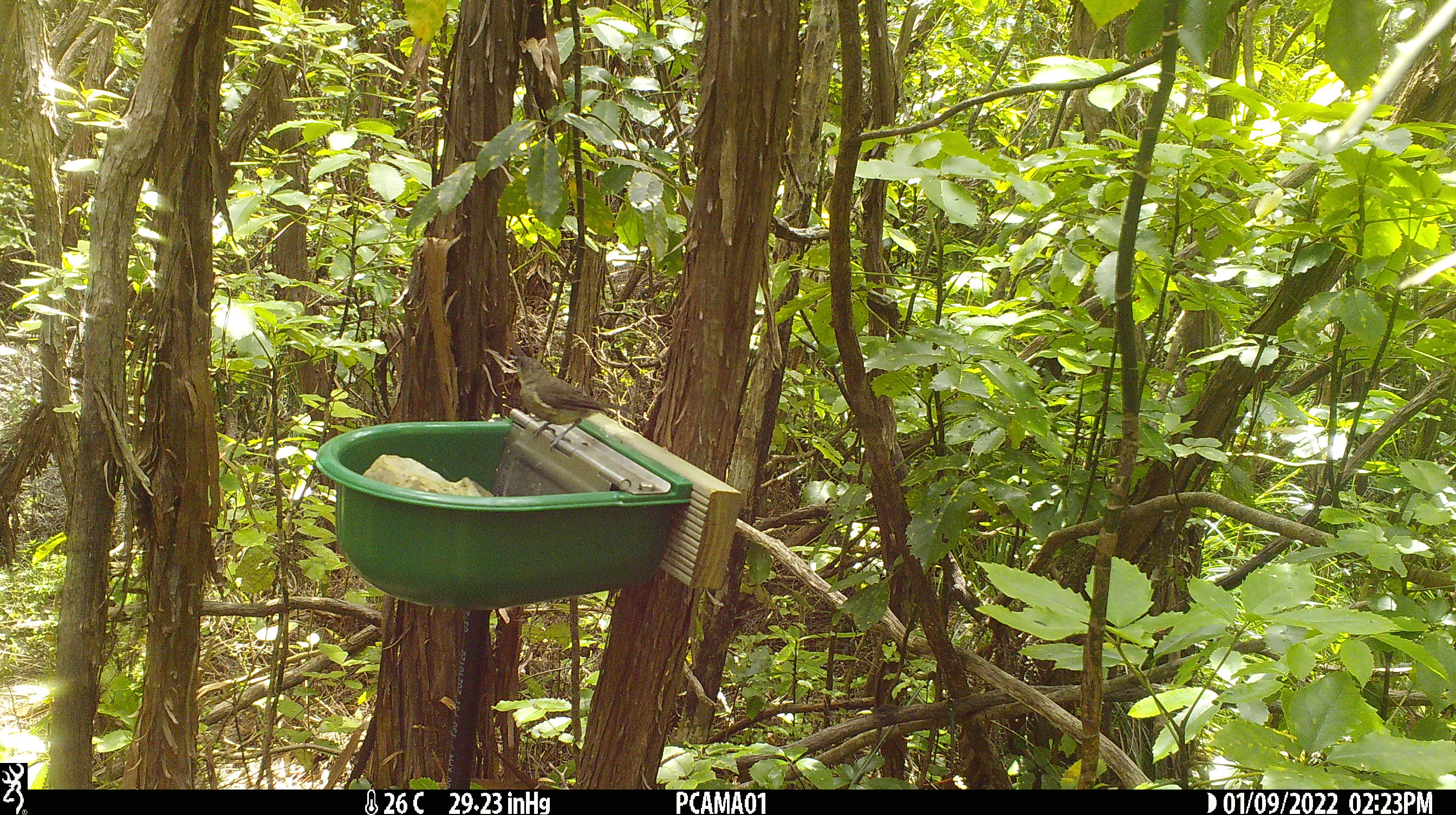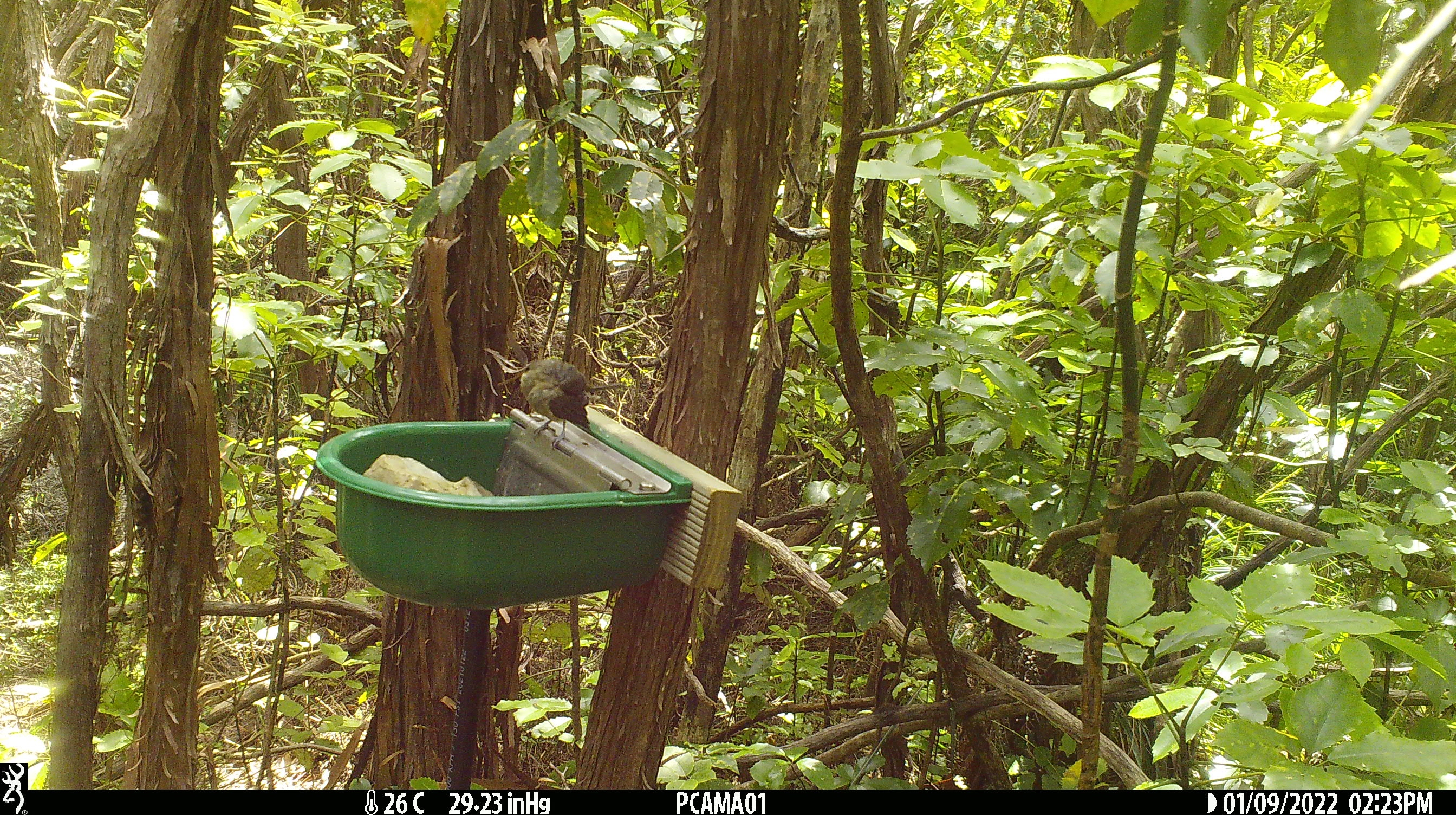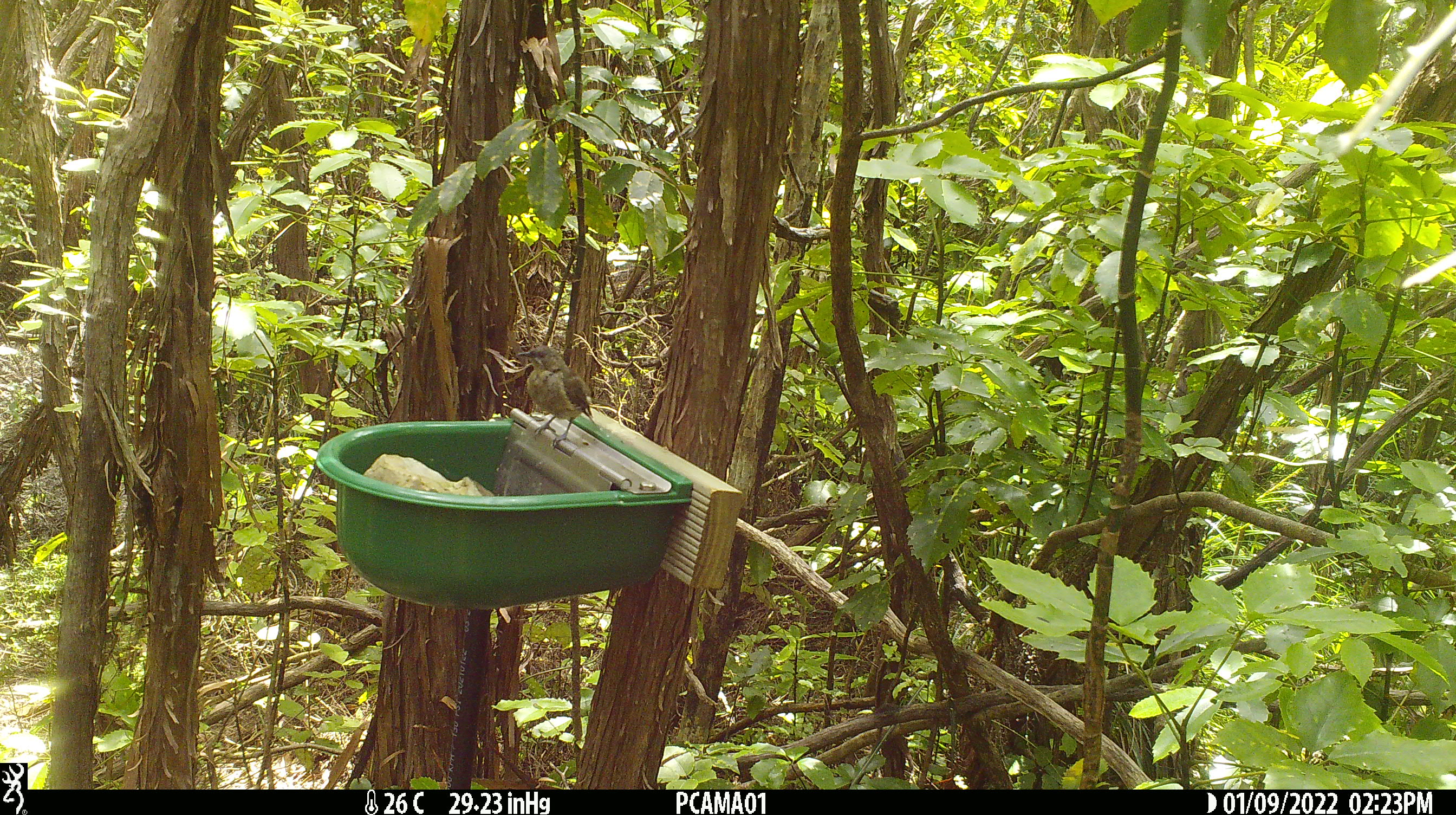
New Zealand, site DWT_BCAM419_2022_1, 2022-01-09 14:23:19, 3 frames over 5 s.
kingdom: Animalia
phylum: Chordata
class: Aves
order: Passeriformes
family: Meliphagidae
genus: Anthornis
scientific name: Anthornis melanura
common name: new zealand bellbird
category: bellbird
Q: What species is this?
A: Bellbird (new zealand bellbird) (Anthornis melanura).